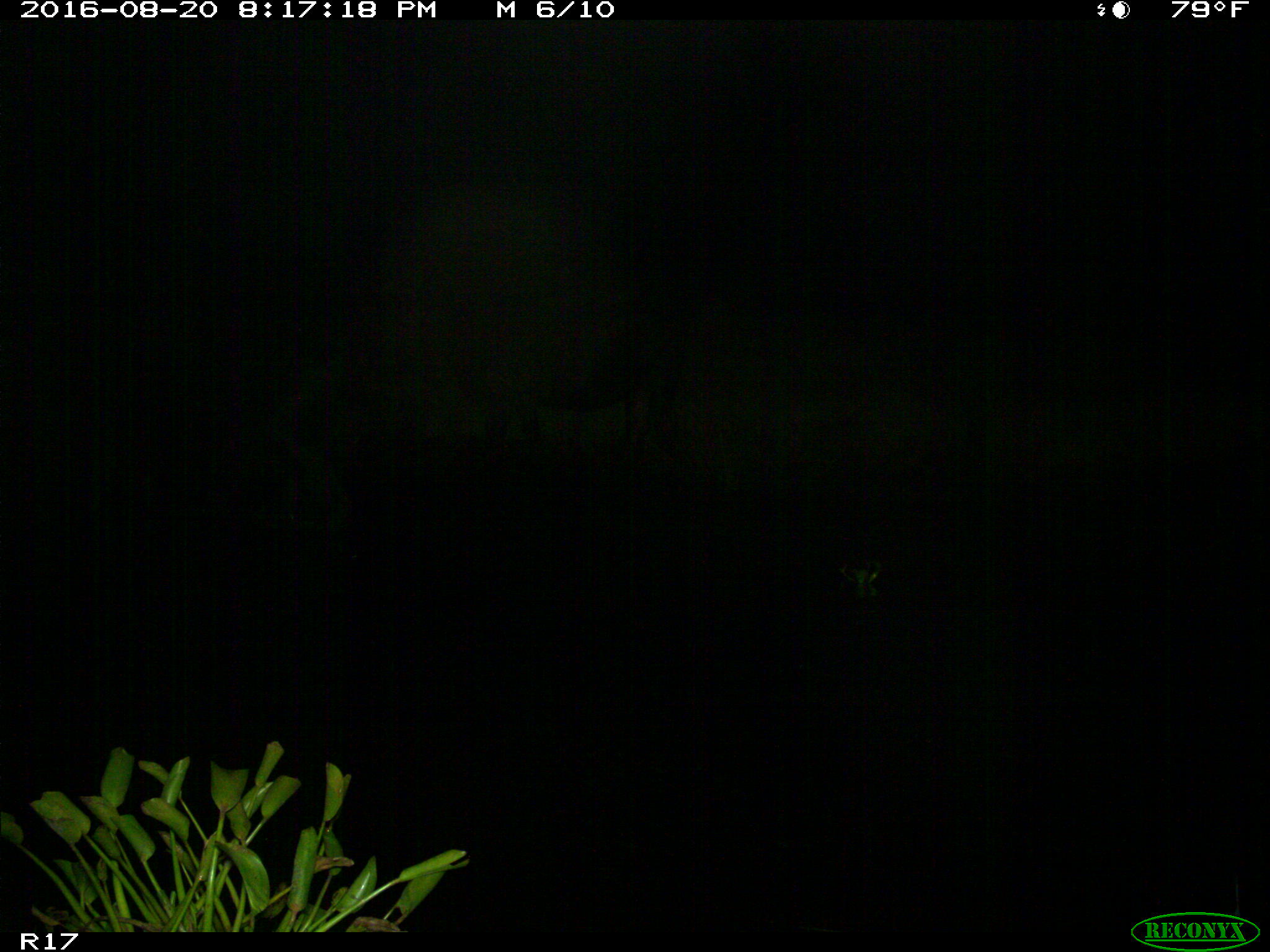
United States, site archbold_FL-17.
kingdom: Animalia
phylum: Chordata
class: Mammalia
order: Artiodactyla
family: Bovidae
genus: Bos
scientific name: Bos taurus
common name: domestic cow